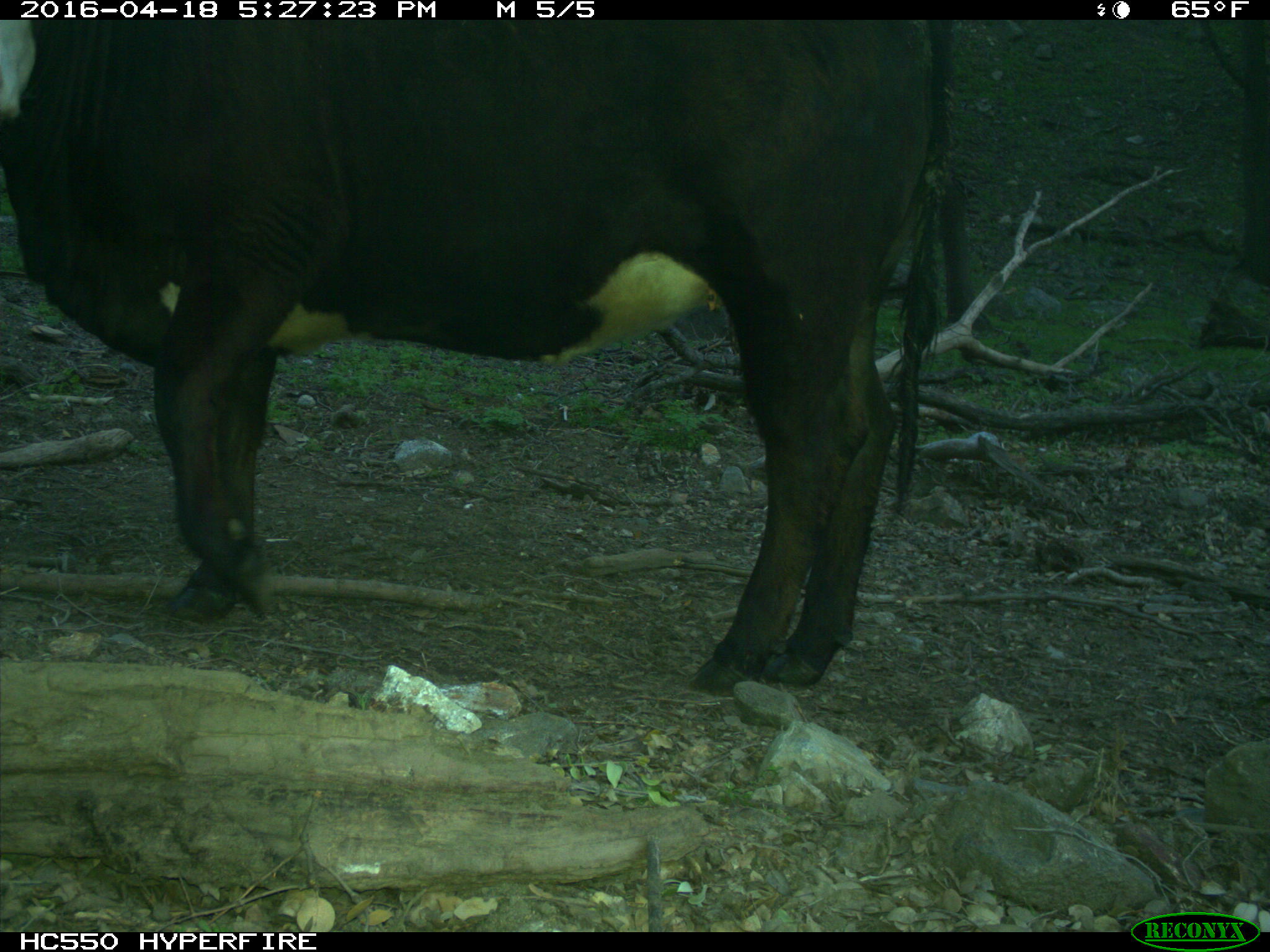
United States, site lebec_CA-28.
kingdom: Animalia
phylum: Chordata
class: Mammalia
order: Artiodactyla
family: Bovidae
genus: Bos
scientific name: Bos taurus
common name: domestic cow